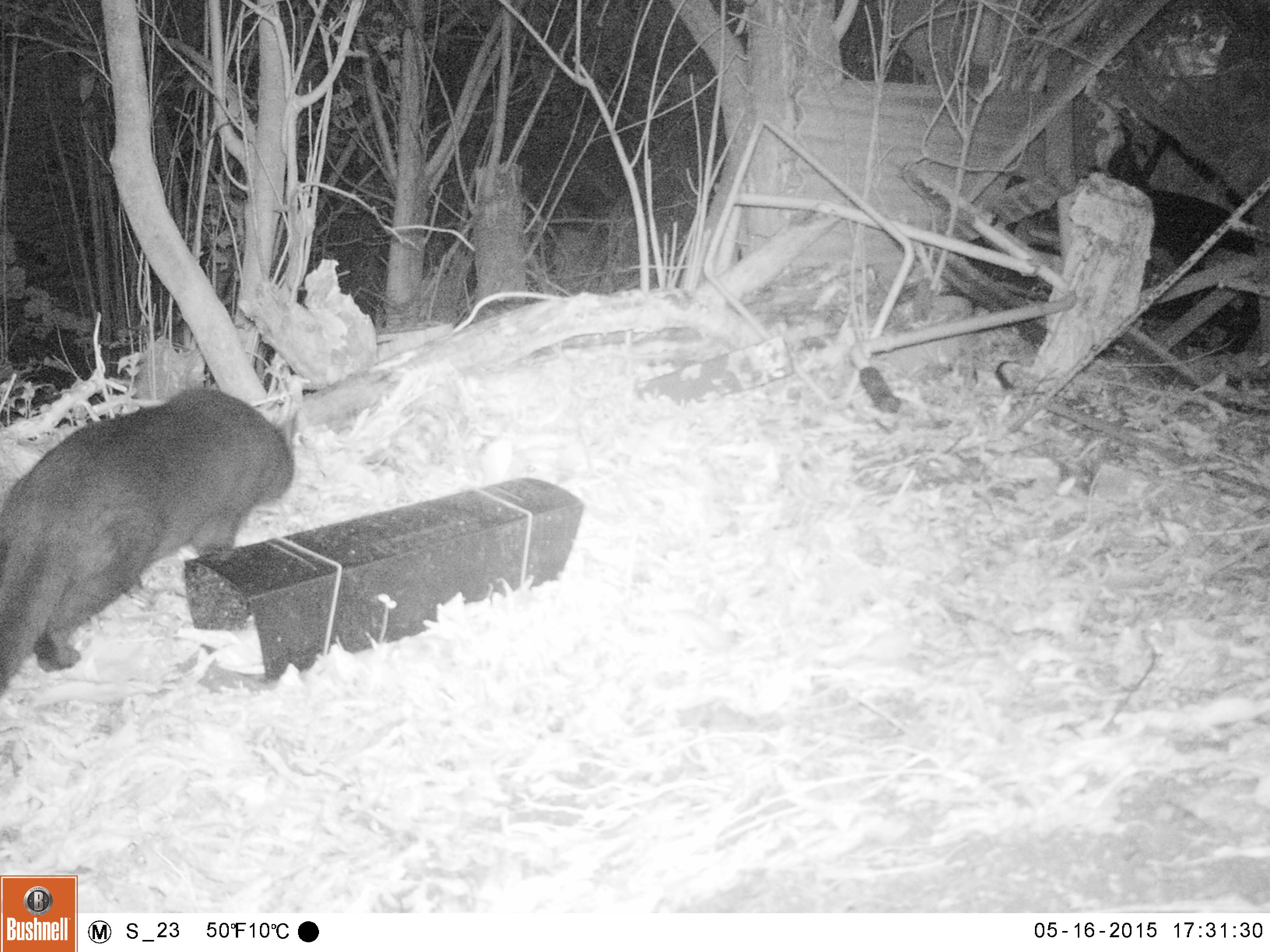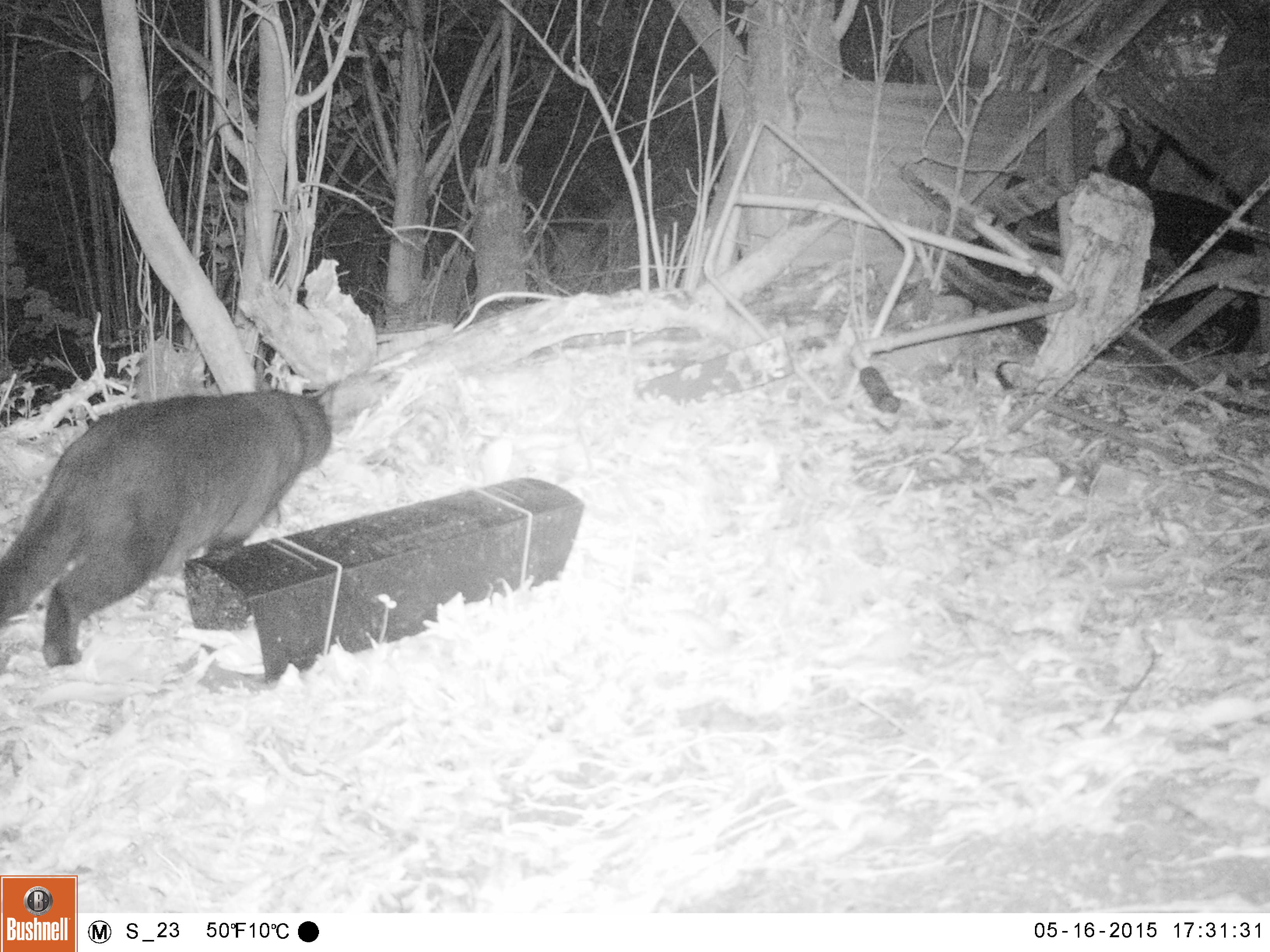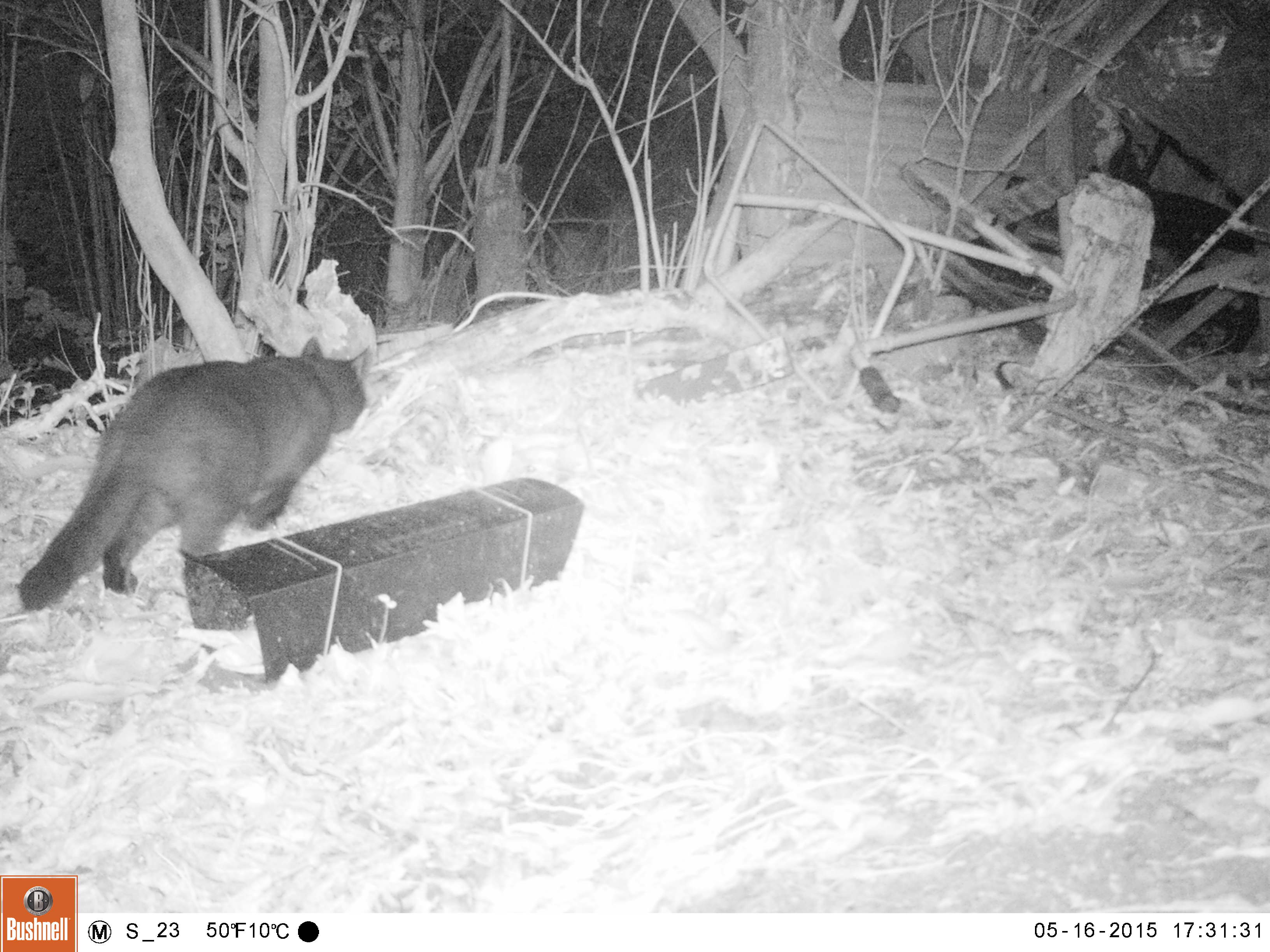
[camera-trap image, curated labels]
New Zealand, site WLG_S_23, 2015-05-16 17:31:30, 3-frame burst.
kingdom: Animalia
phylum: Chordata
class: Mammalia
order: Carnivora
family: Felidae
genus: Felis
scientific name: Felis catus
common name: domestic cat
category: cat